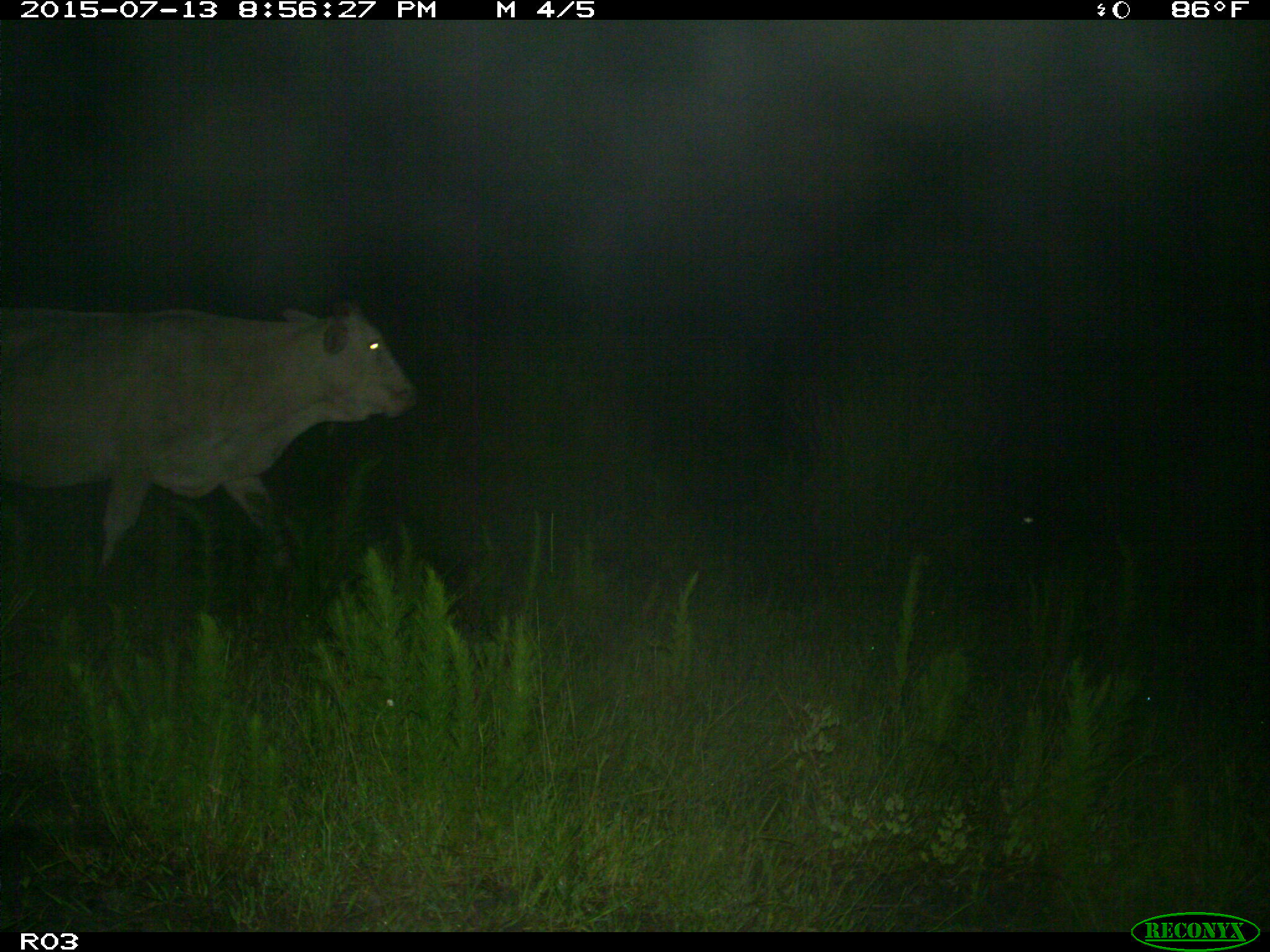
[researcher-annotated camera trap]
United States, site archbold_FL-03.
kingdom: Animalia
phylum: Chordata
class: Mammalia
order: Artiodactyla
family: Bovidae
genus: Bos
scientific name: Bos taurus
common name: domestic cow